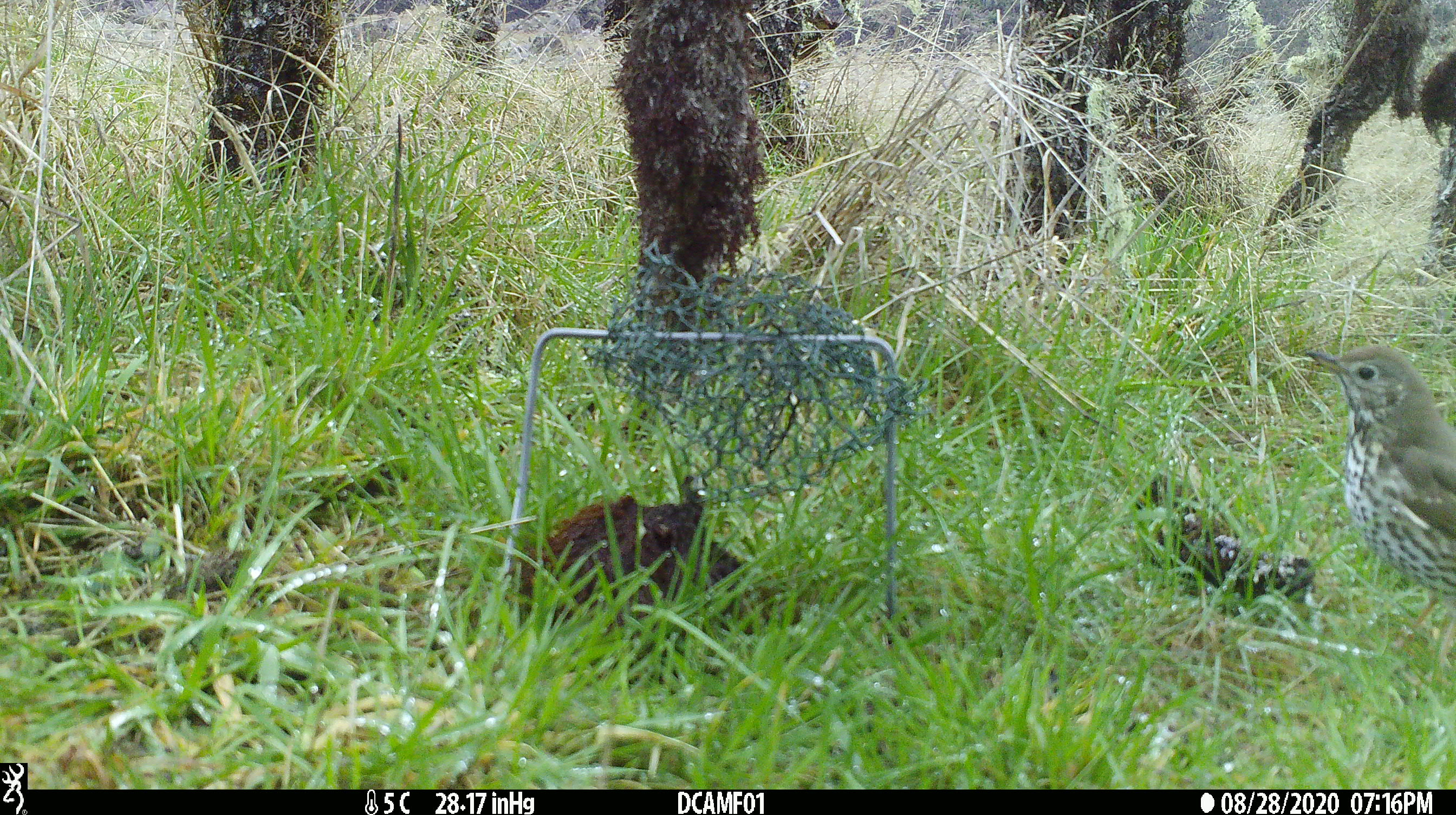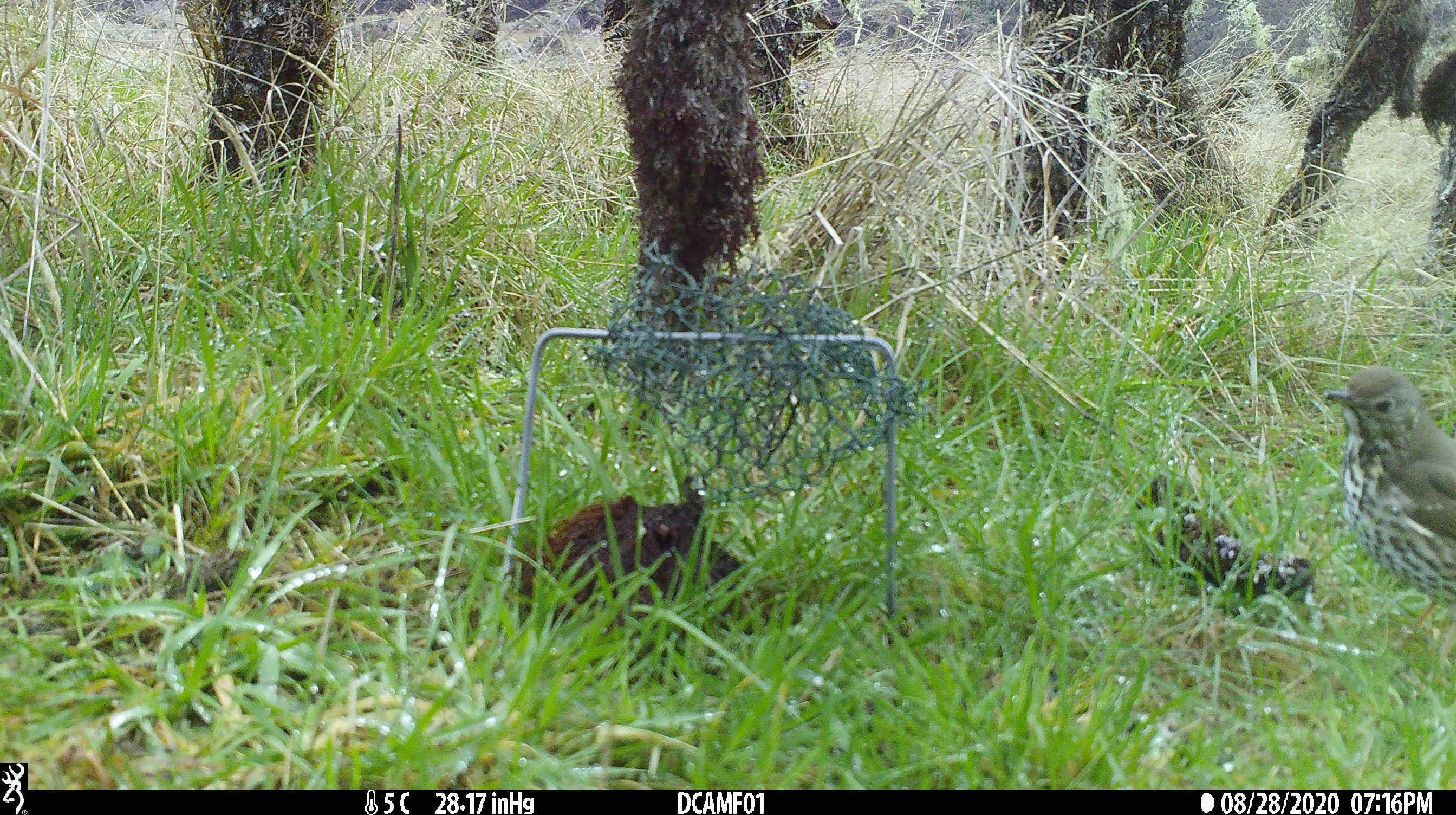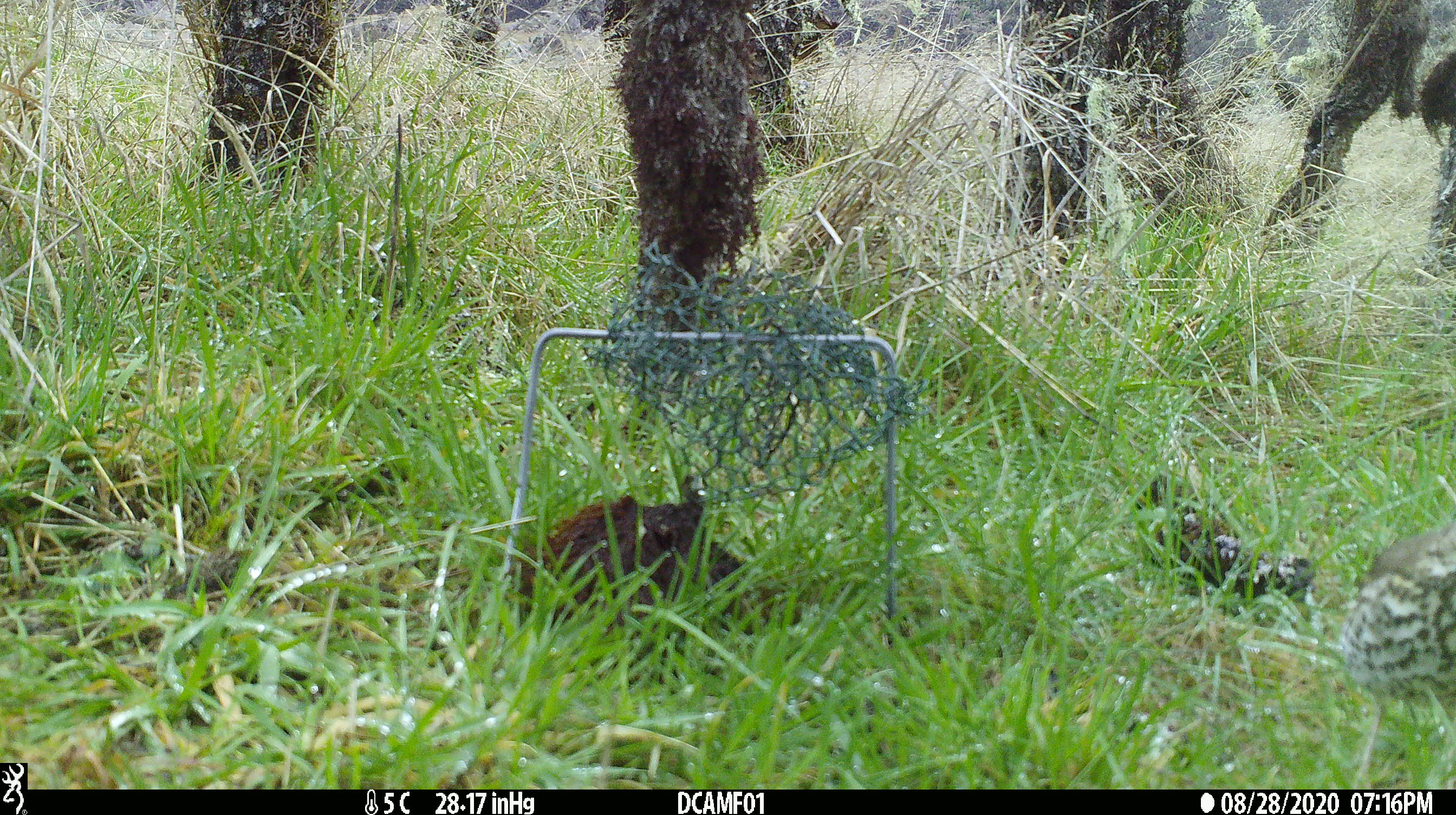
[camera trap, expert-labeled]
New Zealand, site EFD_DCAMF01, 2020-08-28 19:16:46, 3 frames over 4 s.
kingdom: Animalia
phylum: Chordata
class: Aves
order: Passeriformes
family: Turdidae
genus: Turdus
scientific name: Turdus philomelos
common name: song thrush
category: thrush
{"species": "thrush (song thrush) (Turdus philomelos)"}